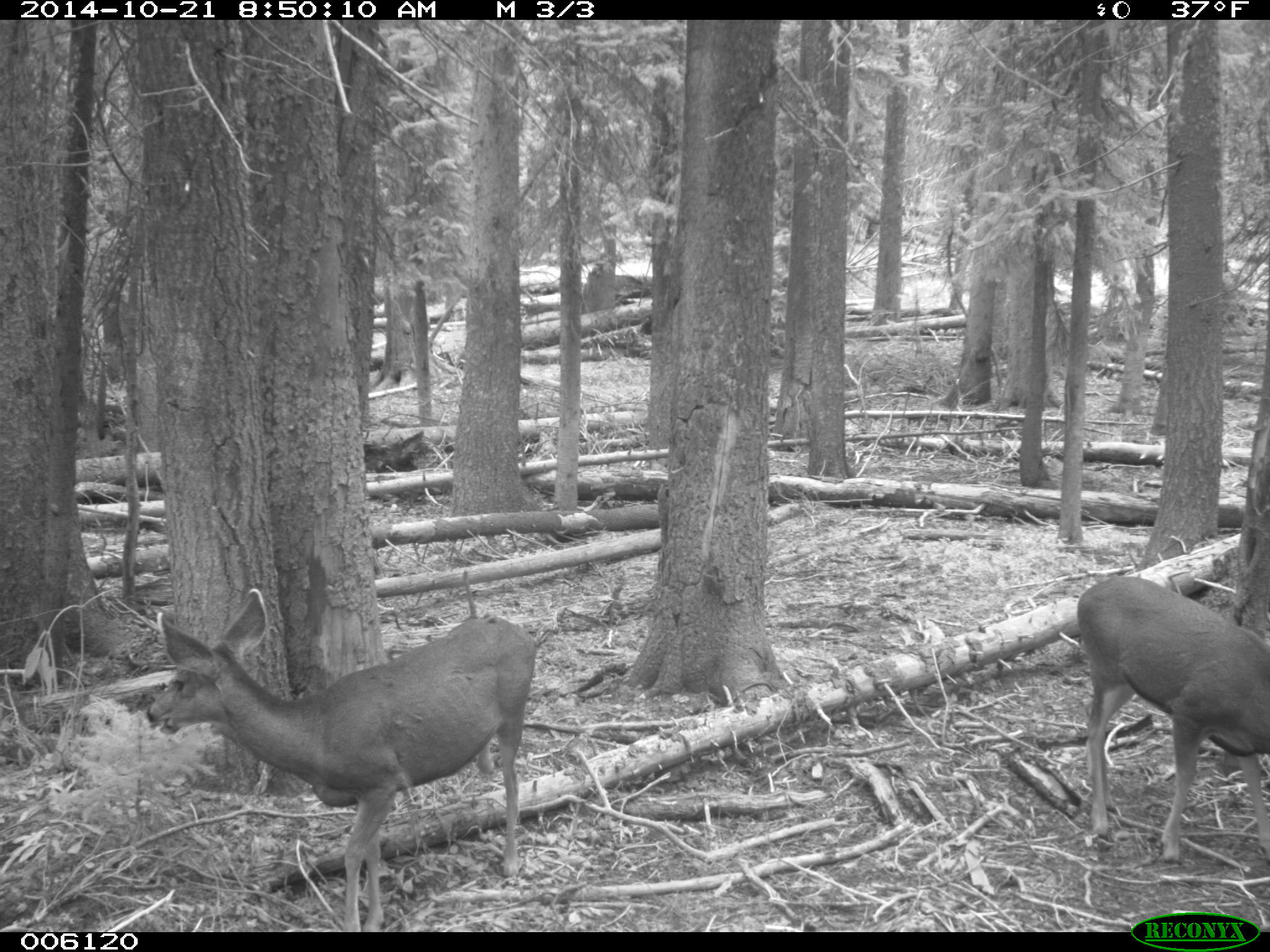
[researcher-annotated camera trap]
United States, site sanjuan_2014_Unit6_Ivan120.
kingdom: Animalia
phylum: Chordata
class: Mammalia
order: Artiodactyla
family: Cervidae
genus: Odocoileus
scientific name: Odocoileus hemionus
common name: mule deer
Odocoileus hemionus (mule deer).